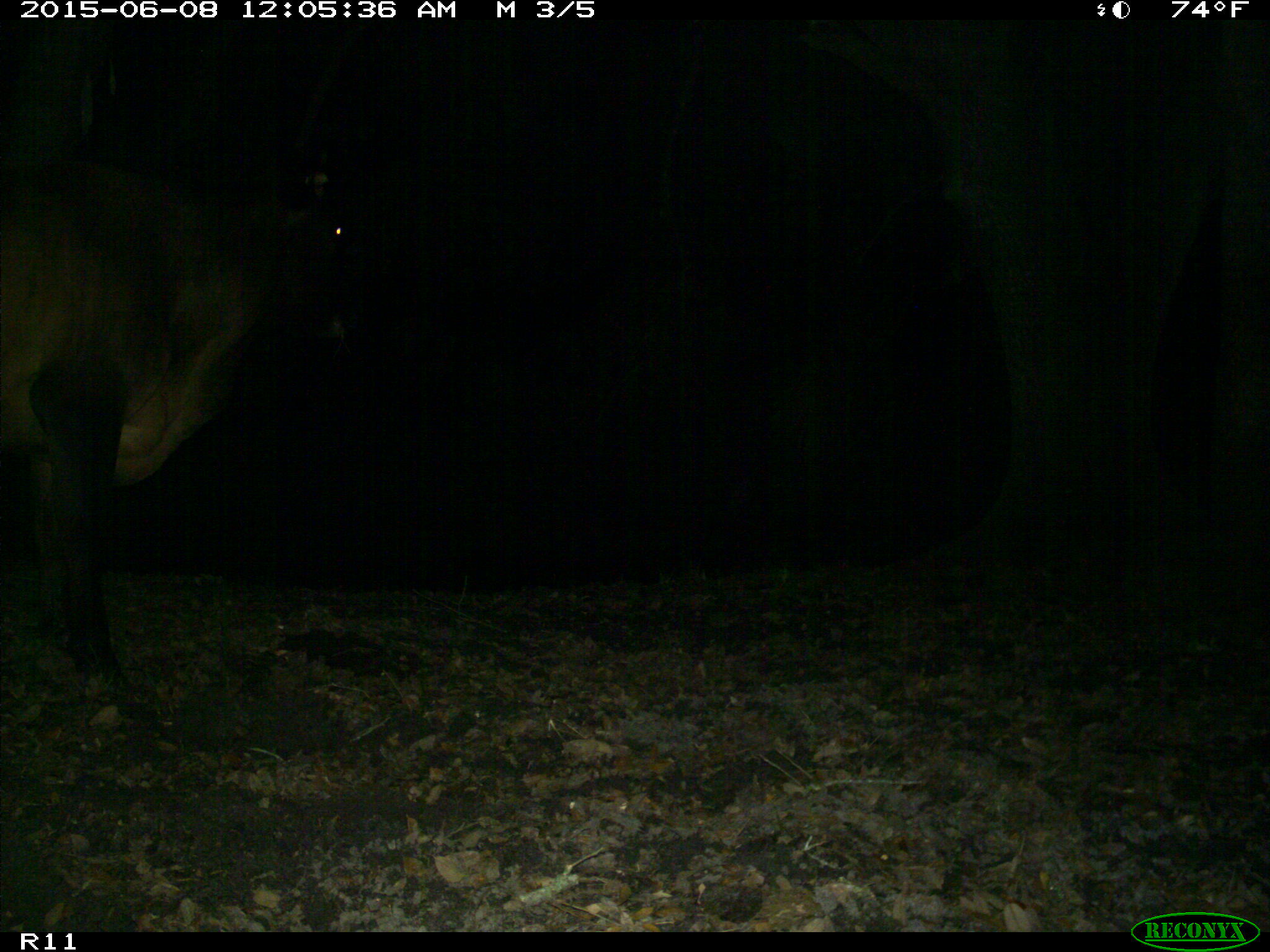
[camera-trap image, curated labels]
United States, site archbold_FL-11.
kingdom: Animalia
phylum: Chordata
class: Mammalia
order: Artiodactyla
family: Bovidae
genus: Bos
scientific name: Bos taurus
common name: domestic cow